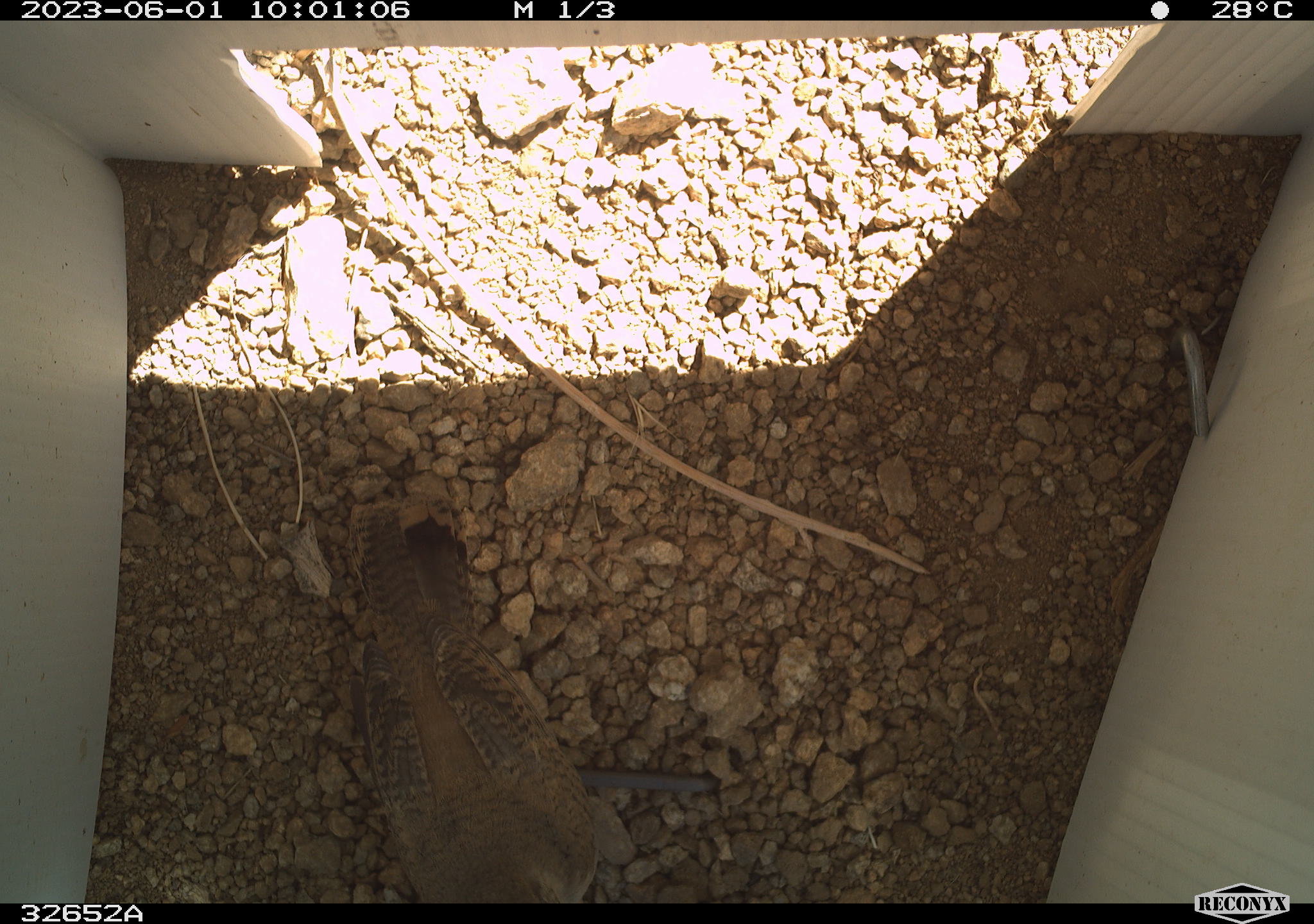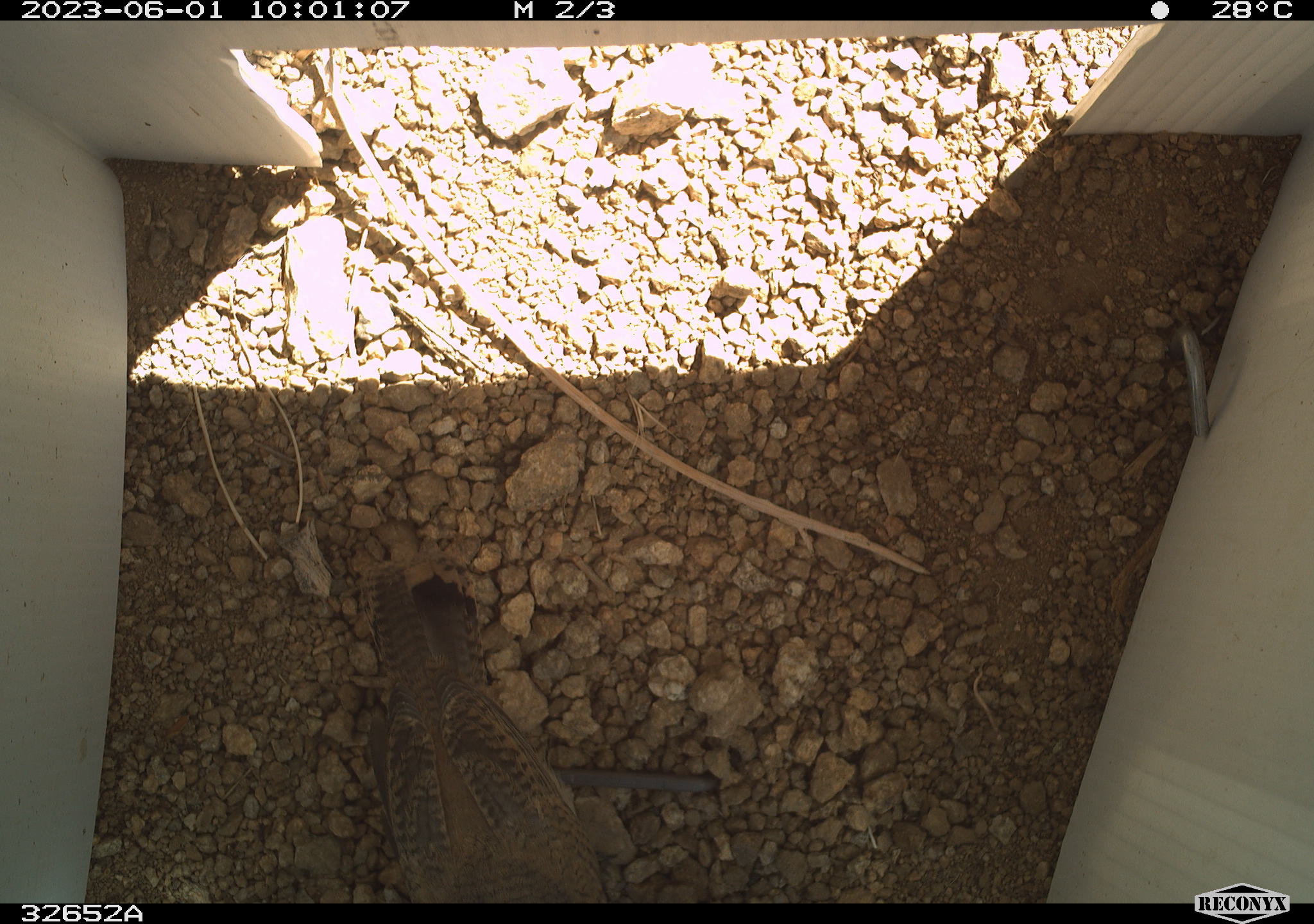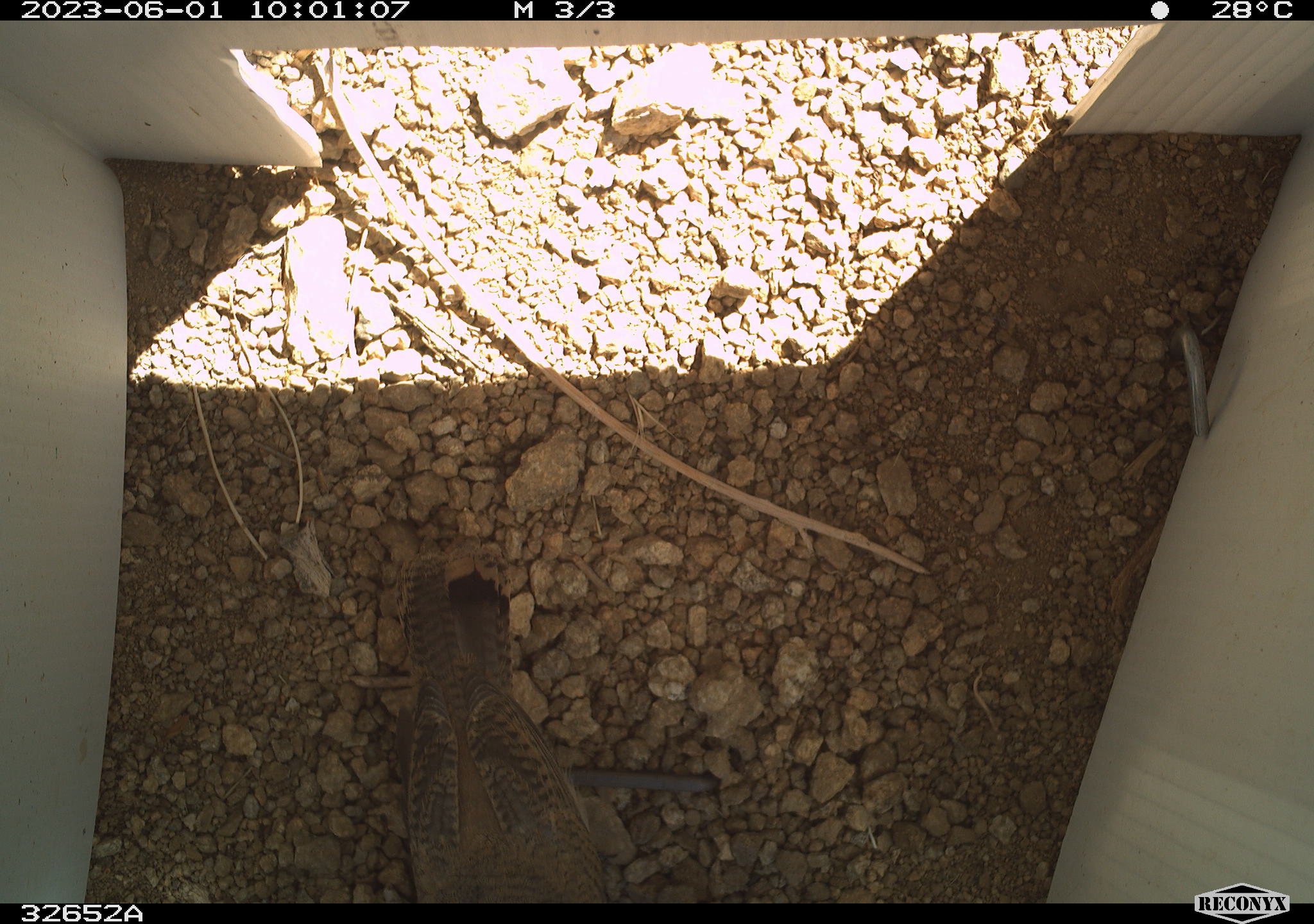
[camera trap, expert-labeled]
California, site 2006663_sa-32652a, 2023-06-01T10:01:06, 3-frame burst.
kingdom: Animalia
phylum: Chordata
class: Aves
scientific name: Aves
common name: bird